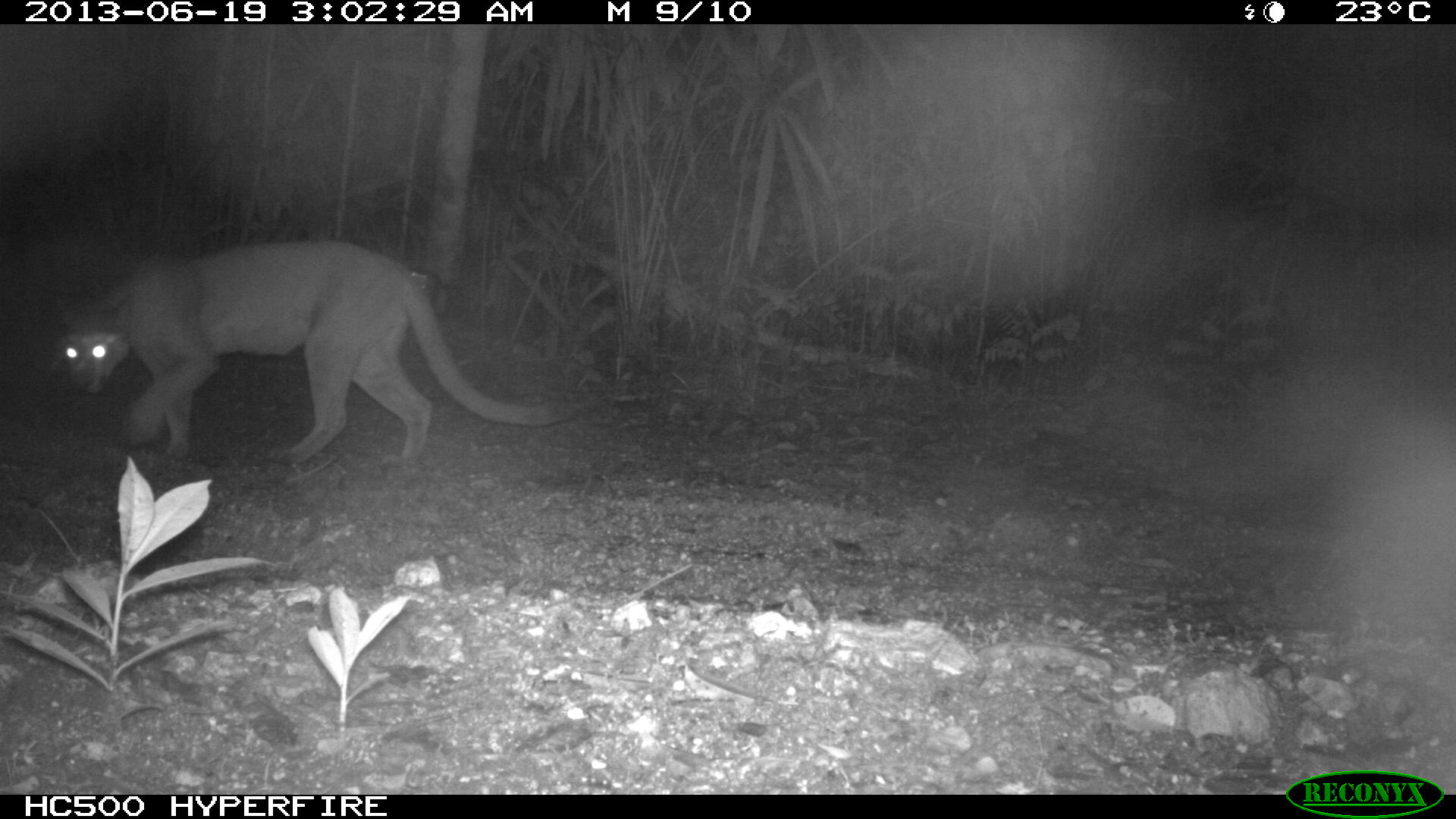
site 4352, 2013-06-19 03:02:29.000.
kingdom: Animalia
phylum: Chordata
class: Mammalia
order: Carnivora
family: Felidae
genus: Puma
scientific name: Puma concolor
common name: mountain lion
Puma concolor (mountain lion), count 1, sex male.